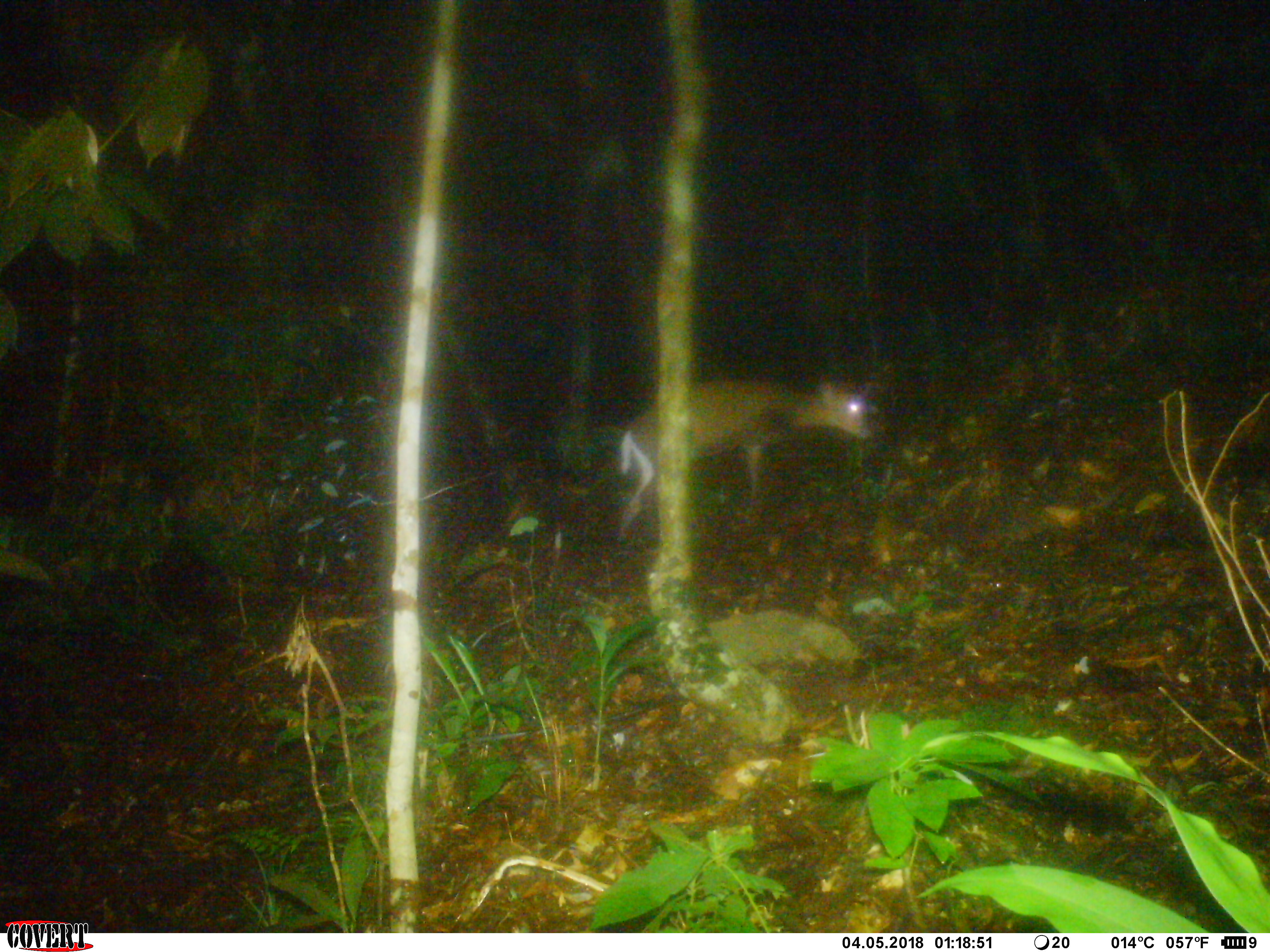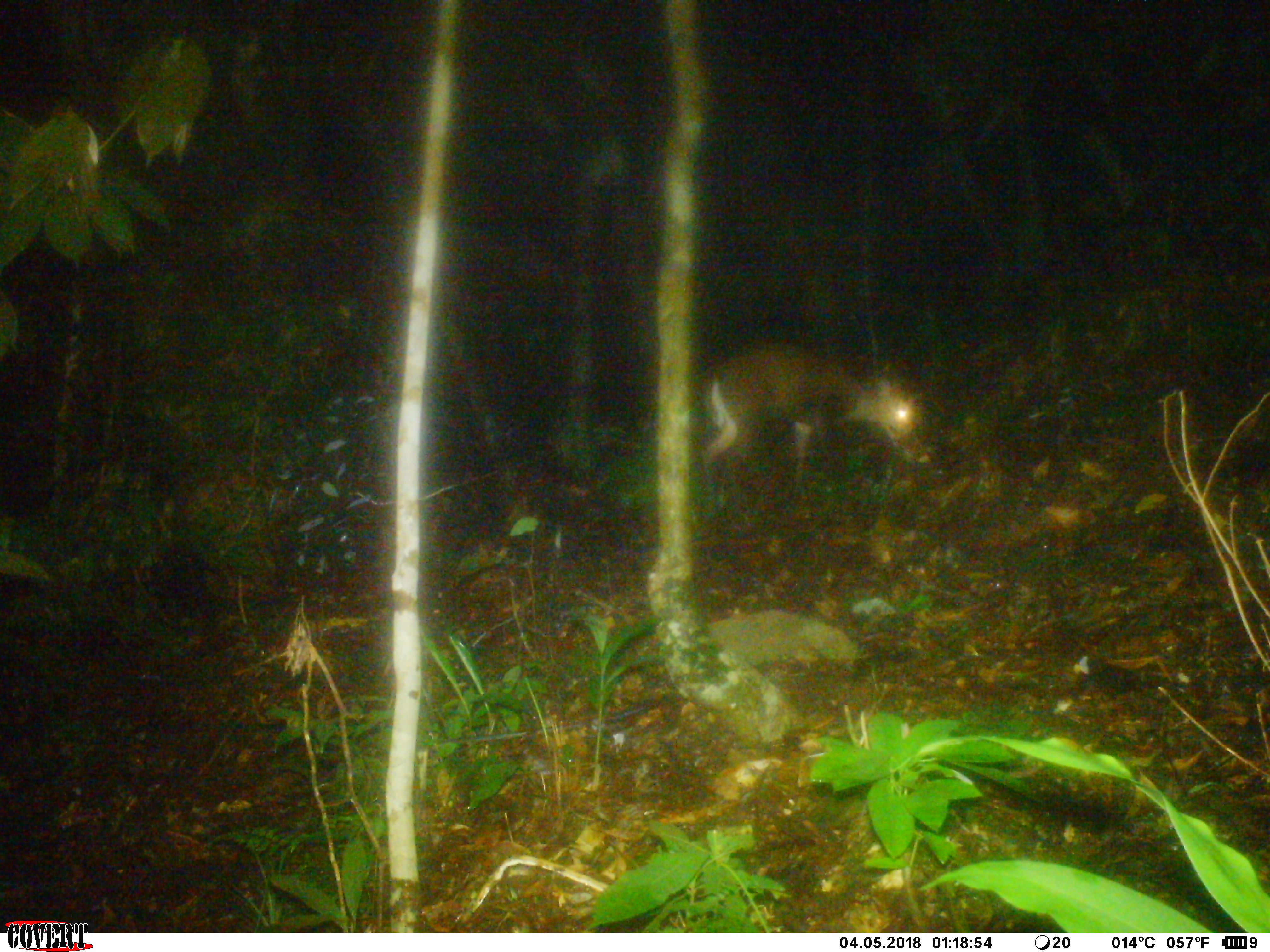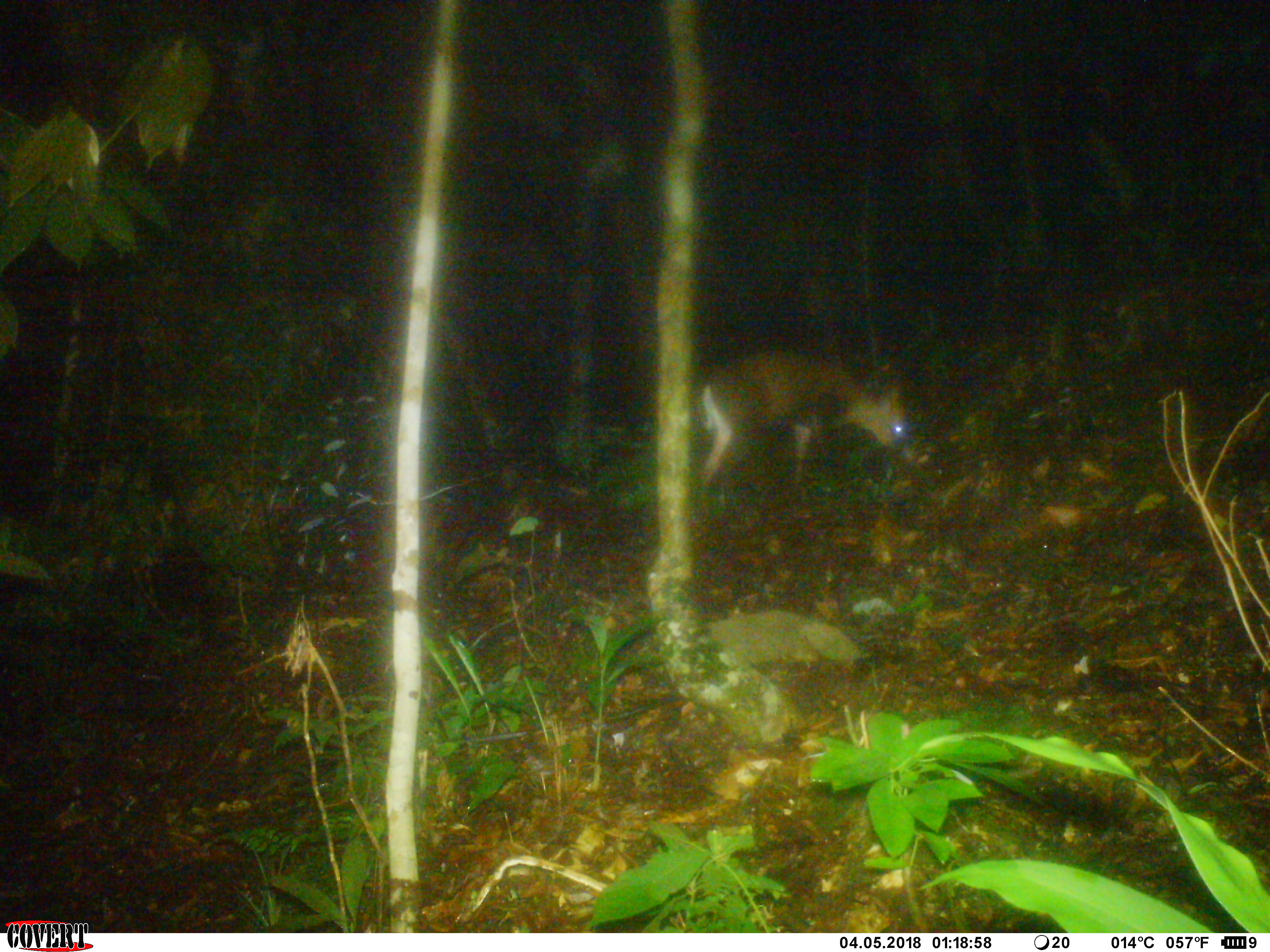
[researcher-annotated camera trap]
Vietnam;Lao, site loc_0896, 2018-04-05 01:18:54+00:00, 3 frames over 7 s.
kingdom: Animalia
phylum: Chordata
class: Mammalia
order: Artiodactyla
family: Cervidae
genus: Muntiacus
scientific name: Muntiacus rooseveltorum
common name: roosevelt's muntjac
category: roosevelts muntjac group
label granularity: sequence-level